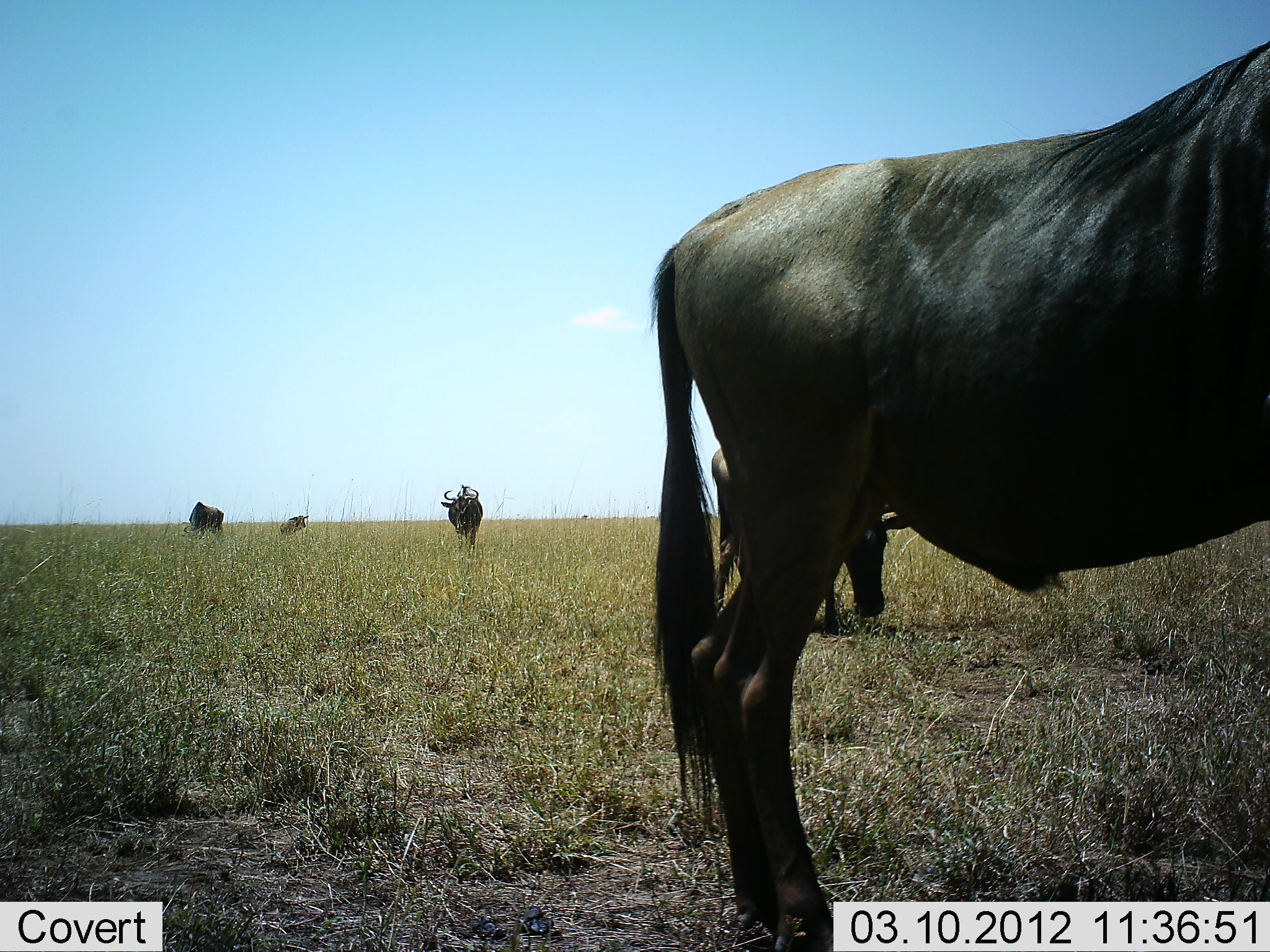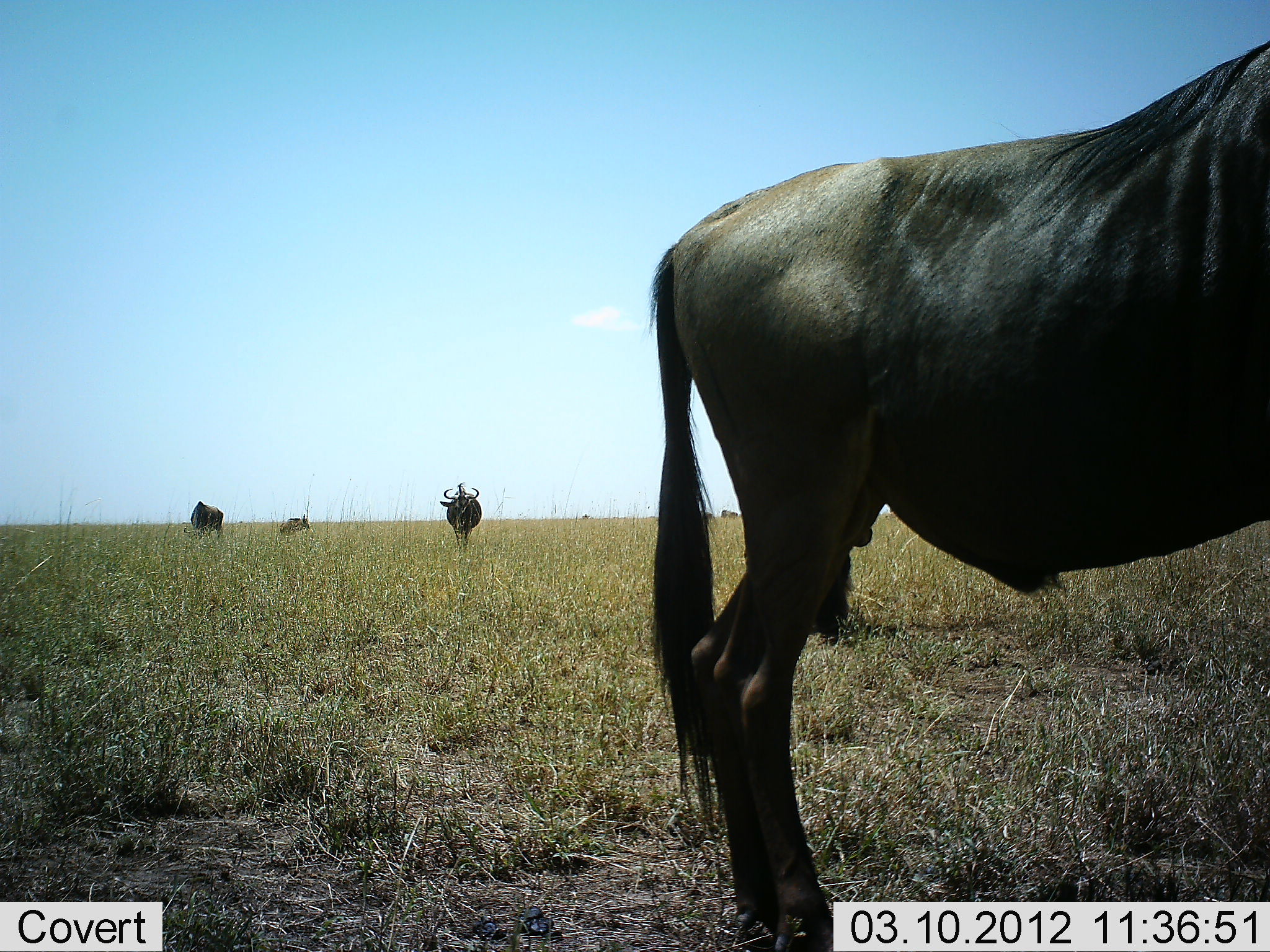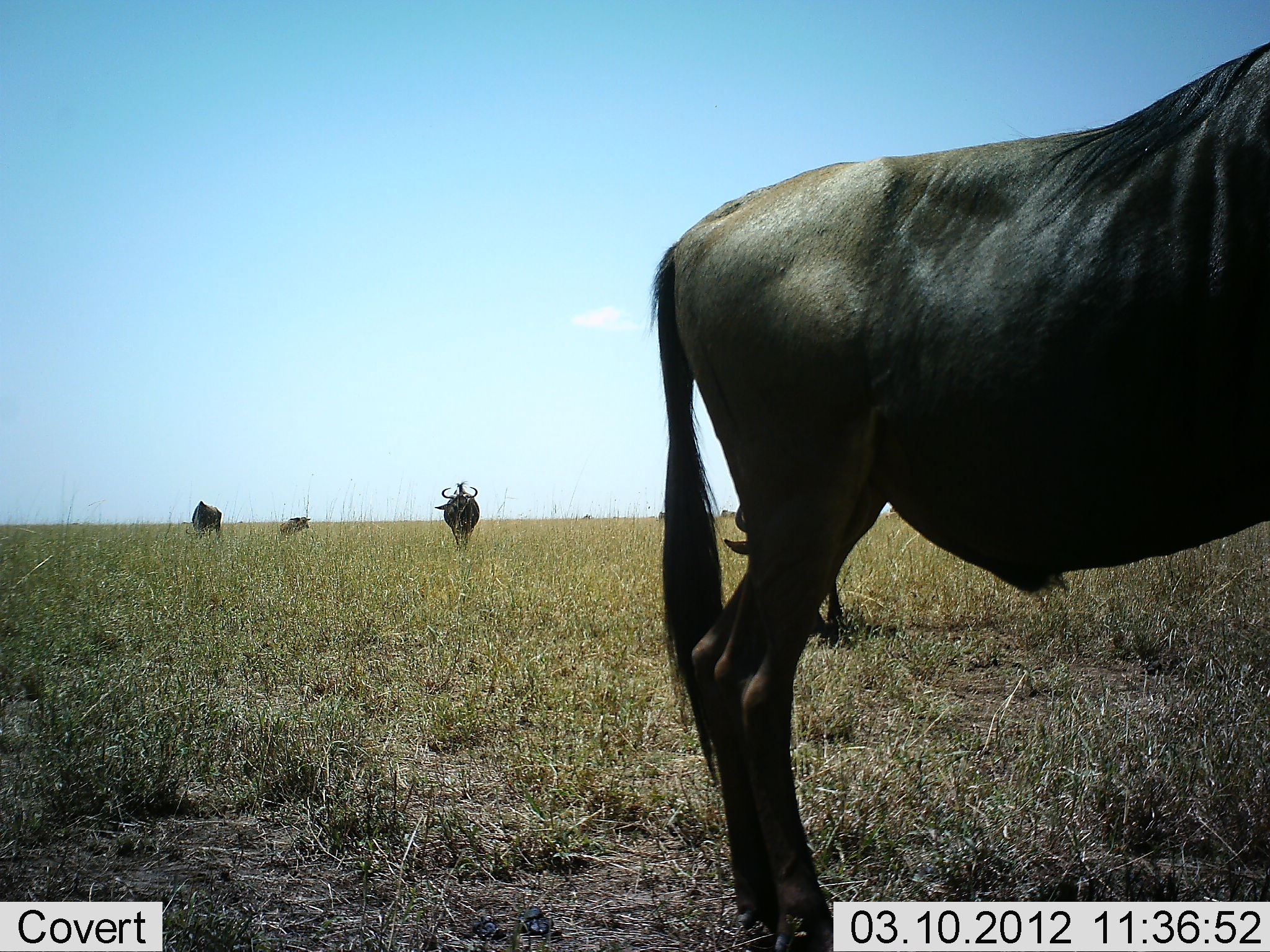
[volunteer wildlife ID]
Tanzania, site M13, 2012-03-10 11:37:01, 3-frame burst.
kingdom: Animalia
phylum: Chordata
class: Mammalia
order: Artiodactyla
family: Bovidae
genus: Connochaetes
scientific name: Connochaetes taurinus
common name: blue wildebeest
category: wildebeest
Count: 5.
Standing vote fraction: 85%.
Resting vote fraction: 0%.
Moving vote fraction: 54%.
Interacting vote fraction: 8%.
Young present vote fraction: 0%.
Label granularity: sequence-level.